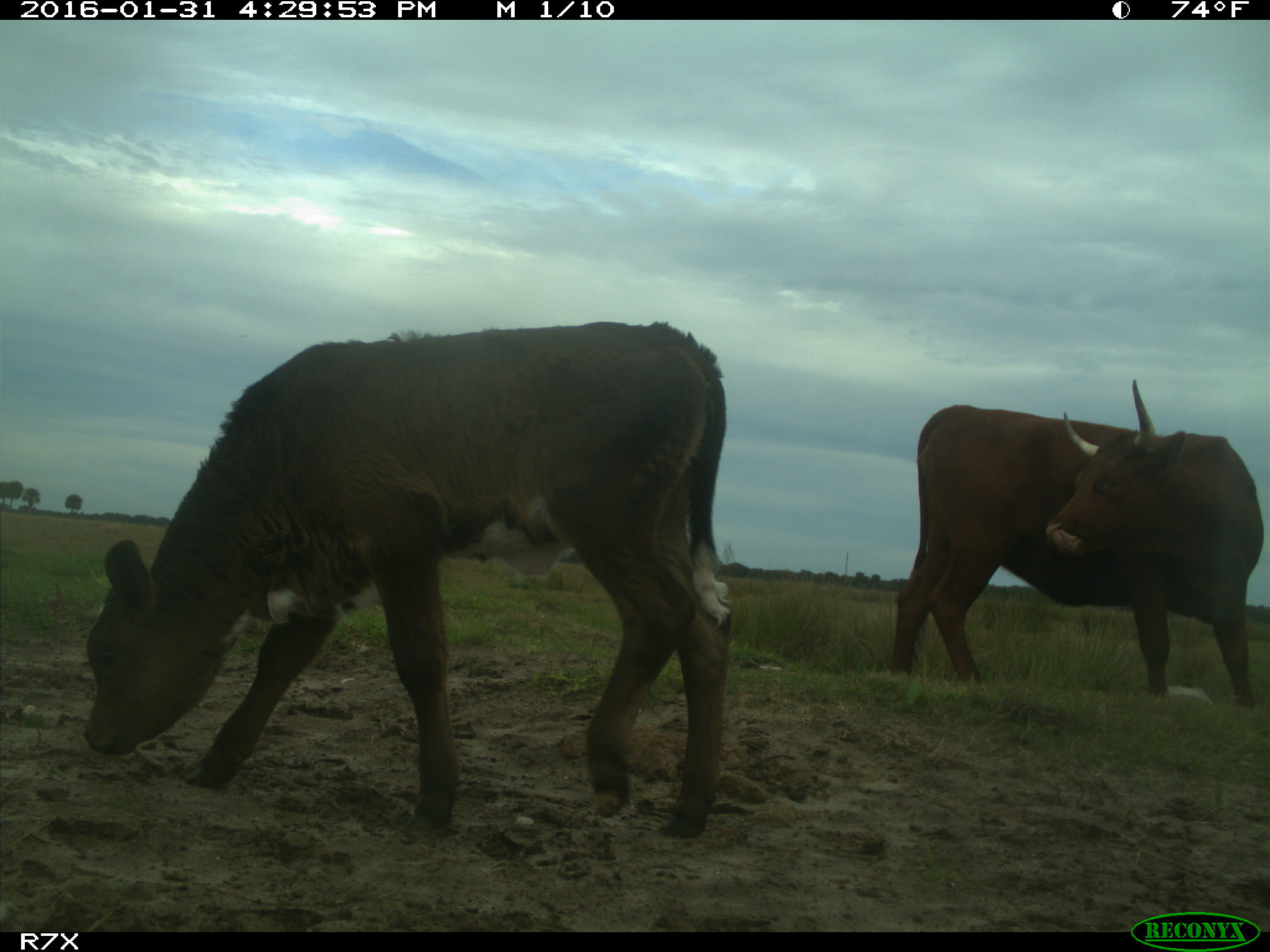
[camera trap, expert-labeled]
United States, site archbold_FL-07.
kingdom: Animalia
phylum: Chordata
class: Mammalia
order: Artiodactyla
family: Bovidae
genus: Bos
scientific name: Bos taurus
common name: domestic cow